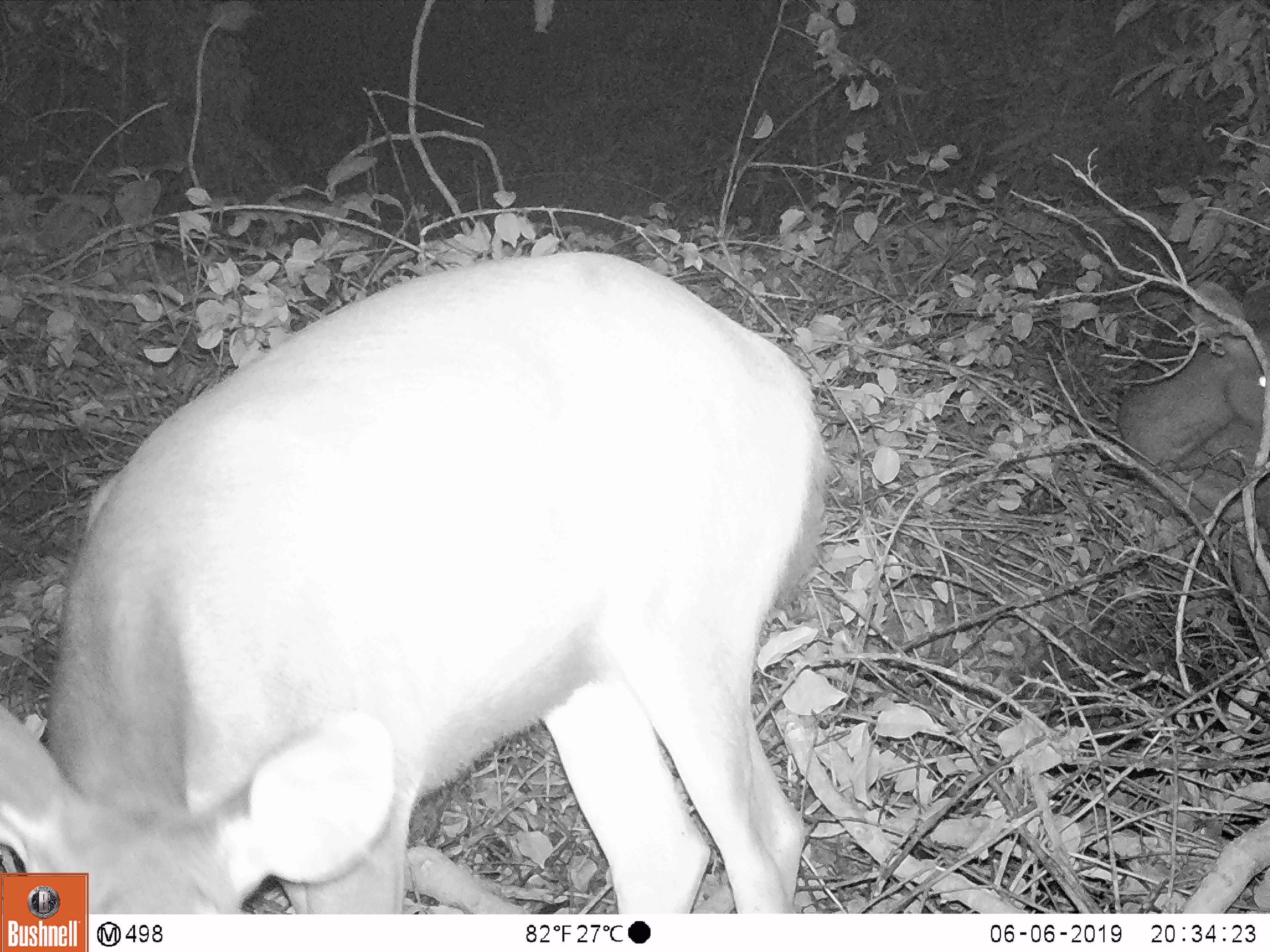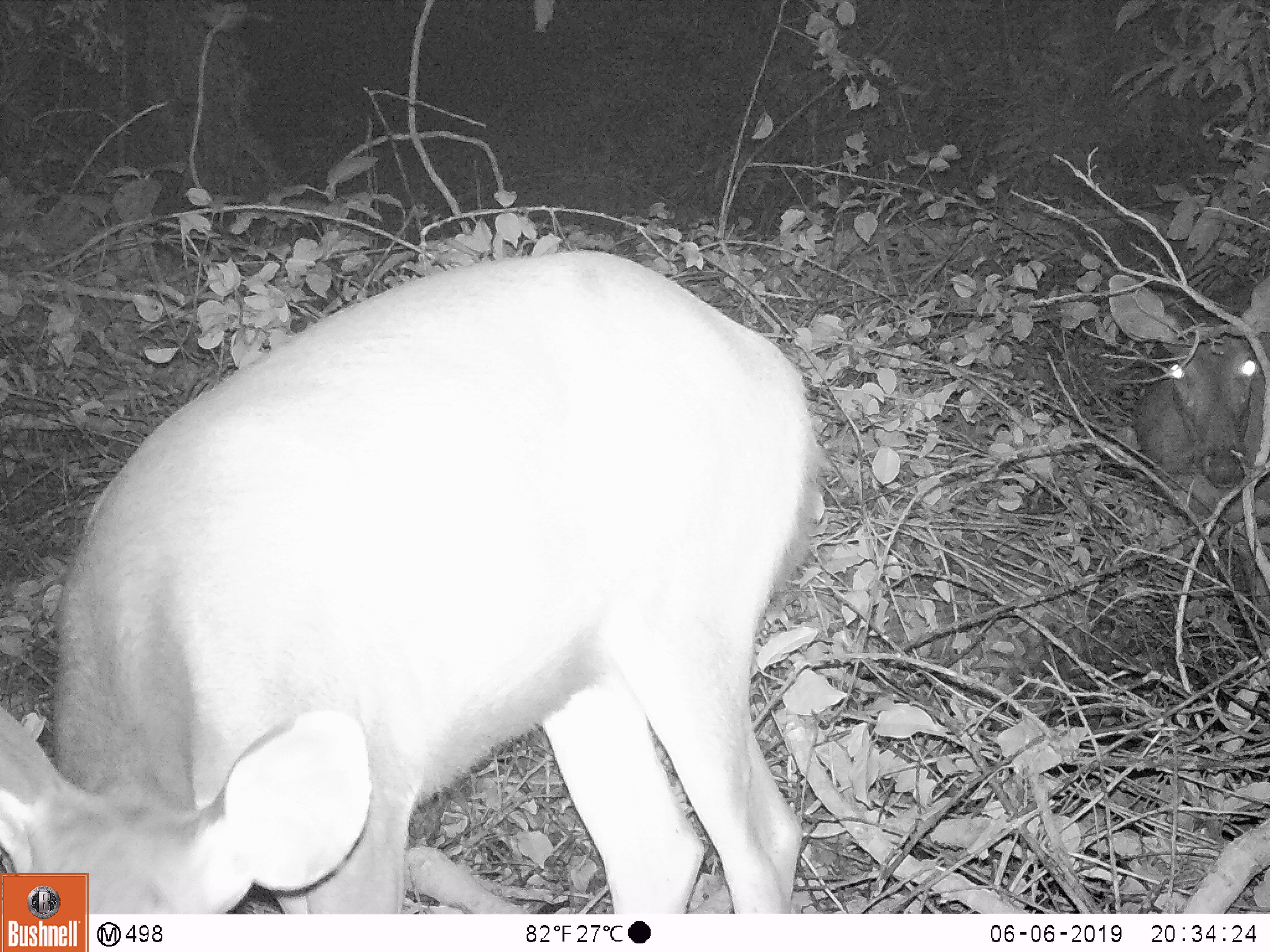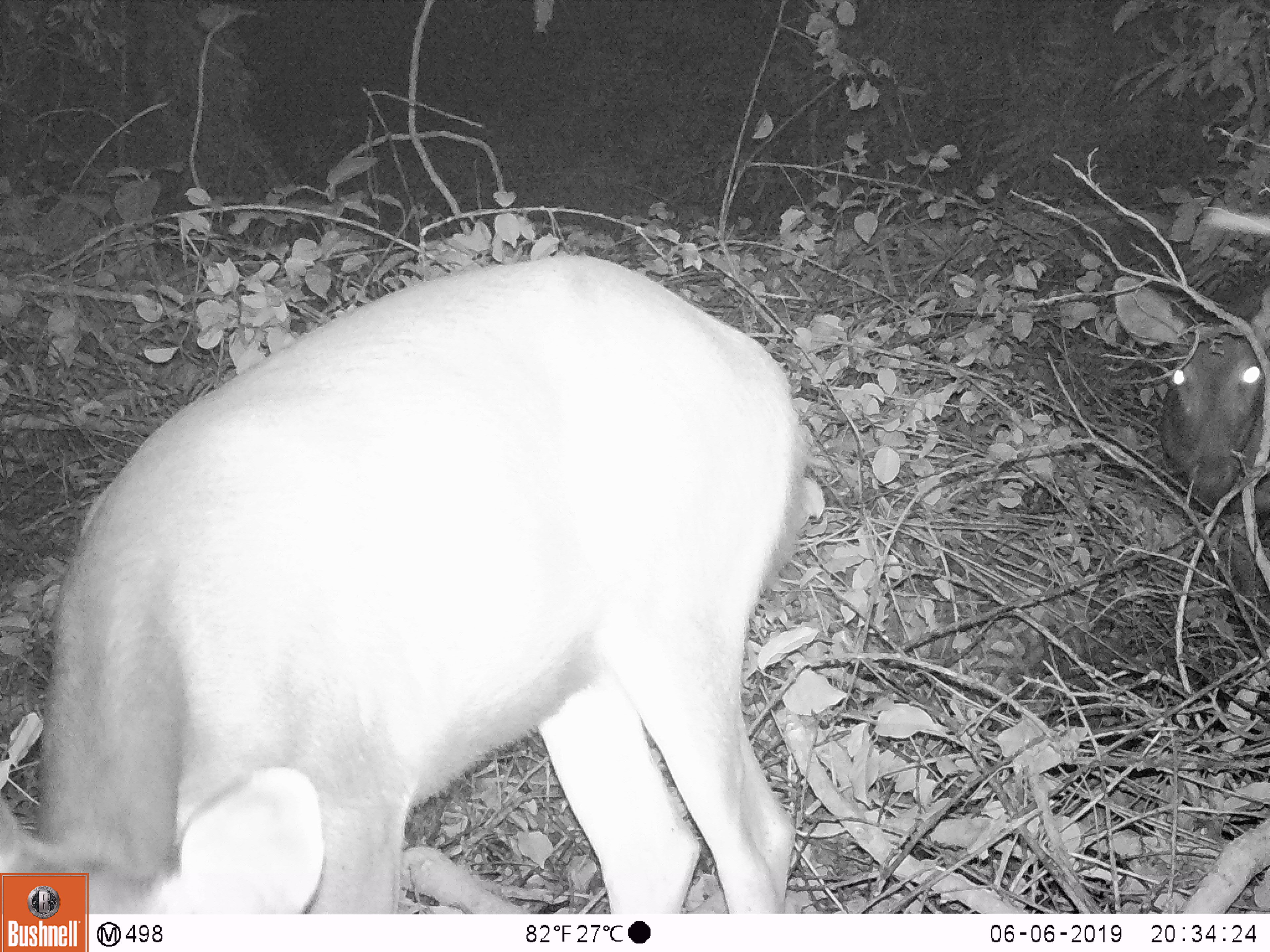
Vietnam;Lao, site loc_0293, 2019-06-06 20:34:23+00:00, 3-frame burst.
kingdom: Animalia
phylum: Chordata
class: Mammalia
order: Artiodactyla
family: Cervidae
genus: Rusa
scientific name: Rusa unicolor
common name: sambar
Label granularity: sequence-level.